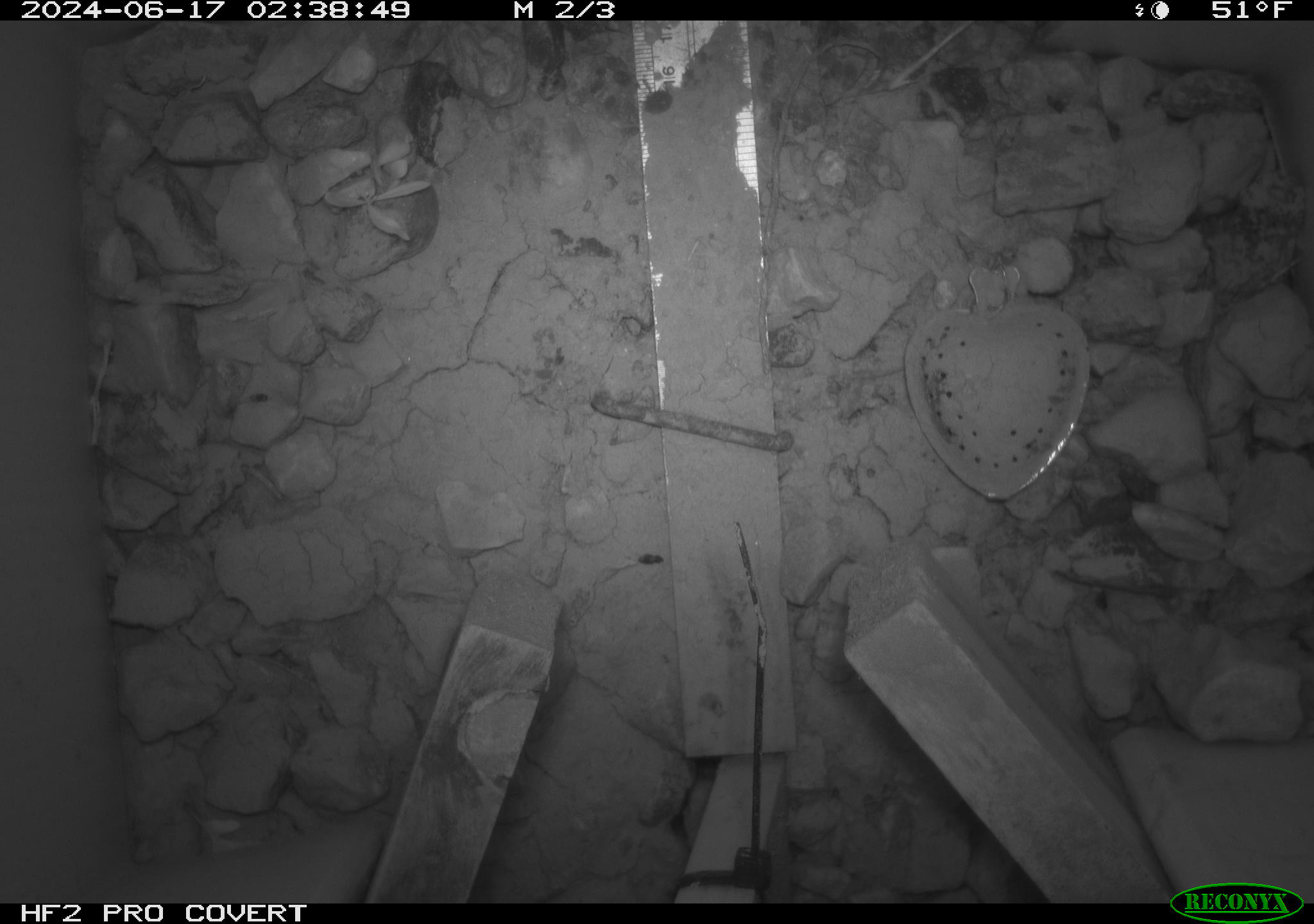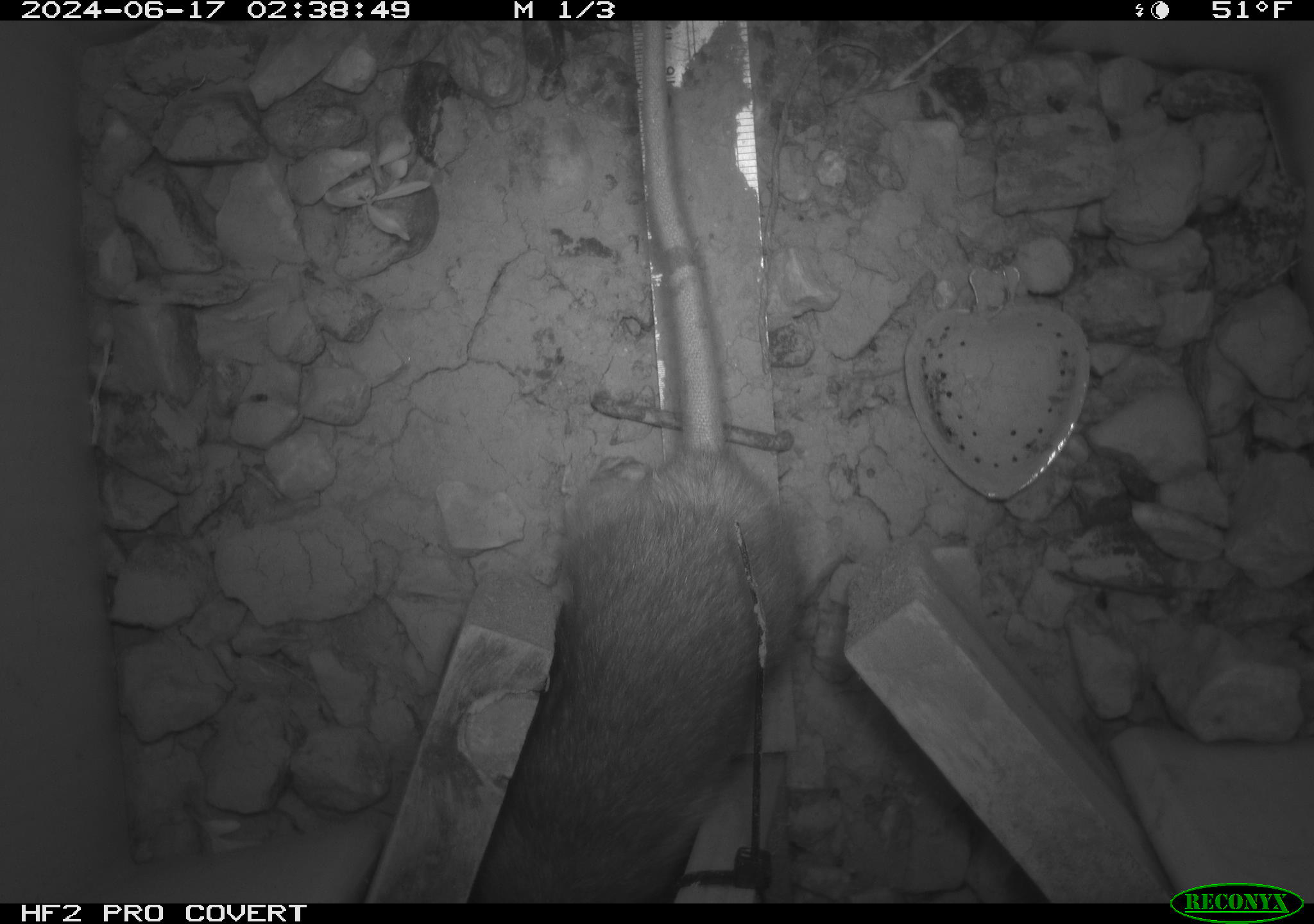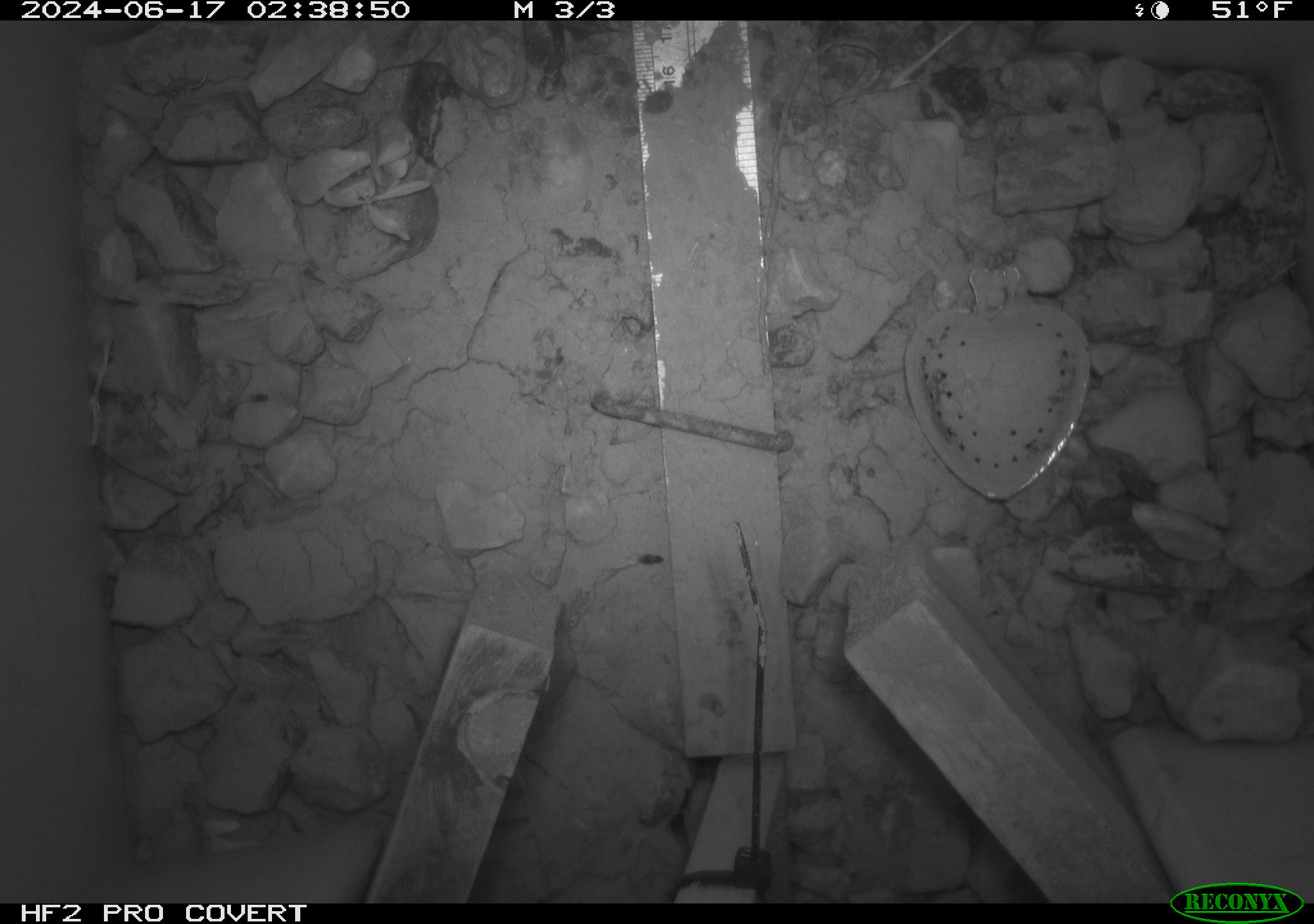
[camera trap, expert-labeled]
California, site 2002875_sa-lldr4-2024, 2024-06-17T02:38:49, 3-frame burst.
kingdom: Animalia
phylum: Chordata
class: Mammalia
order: Rodentia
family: Muridae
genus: Rattus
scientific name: Rattus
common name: rat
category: rattus species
Rattus species (rat) (Rattus).